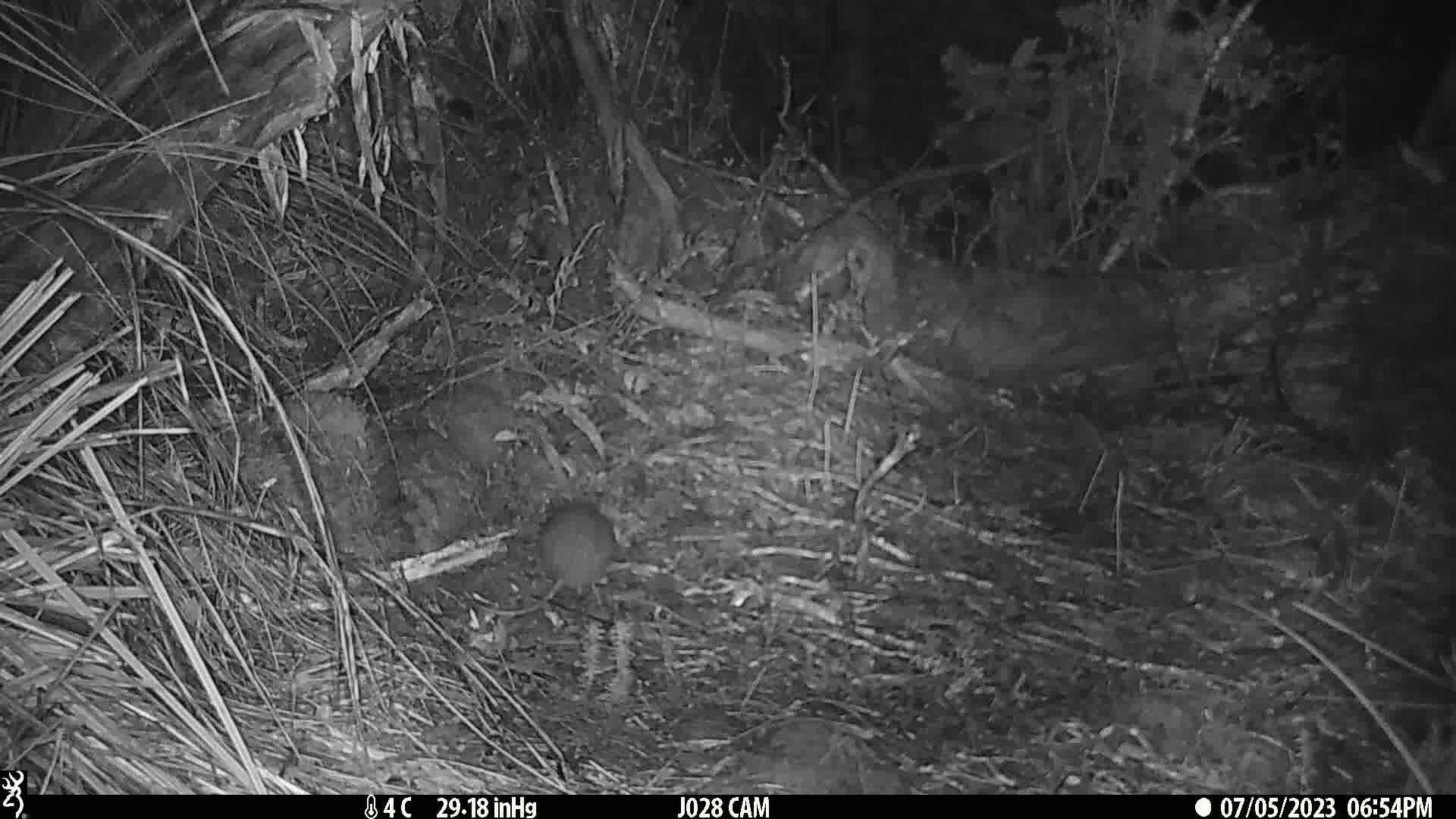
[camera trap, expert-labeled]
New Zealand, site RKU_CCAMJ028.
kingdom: Animalia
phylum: Chordata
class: Mammalia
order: Rodentia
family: Muridae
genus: Rattus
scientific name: Rattus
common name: rat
Rat (Rattus).